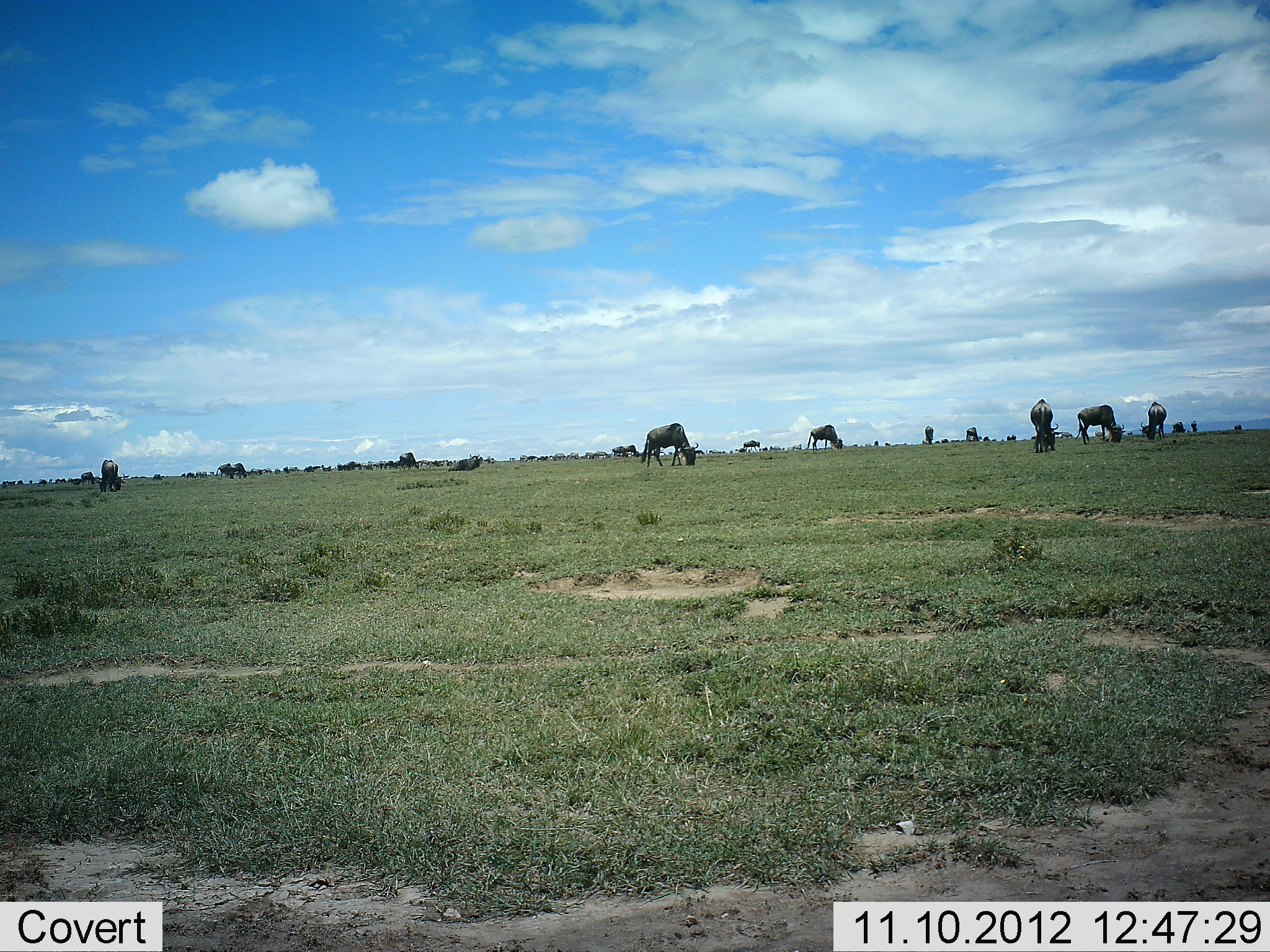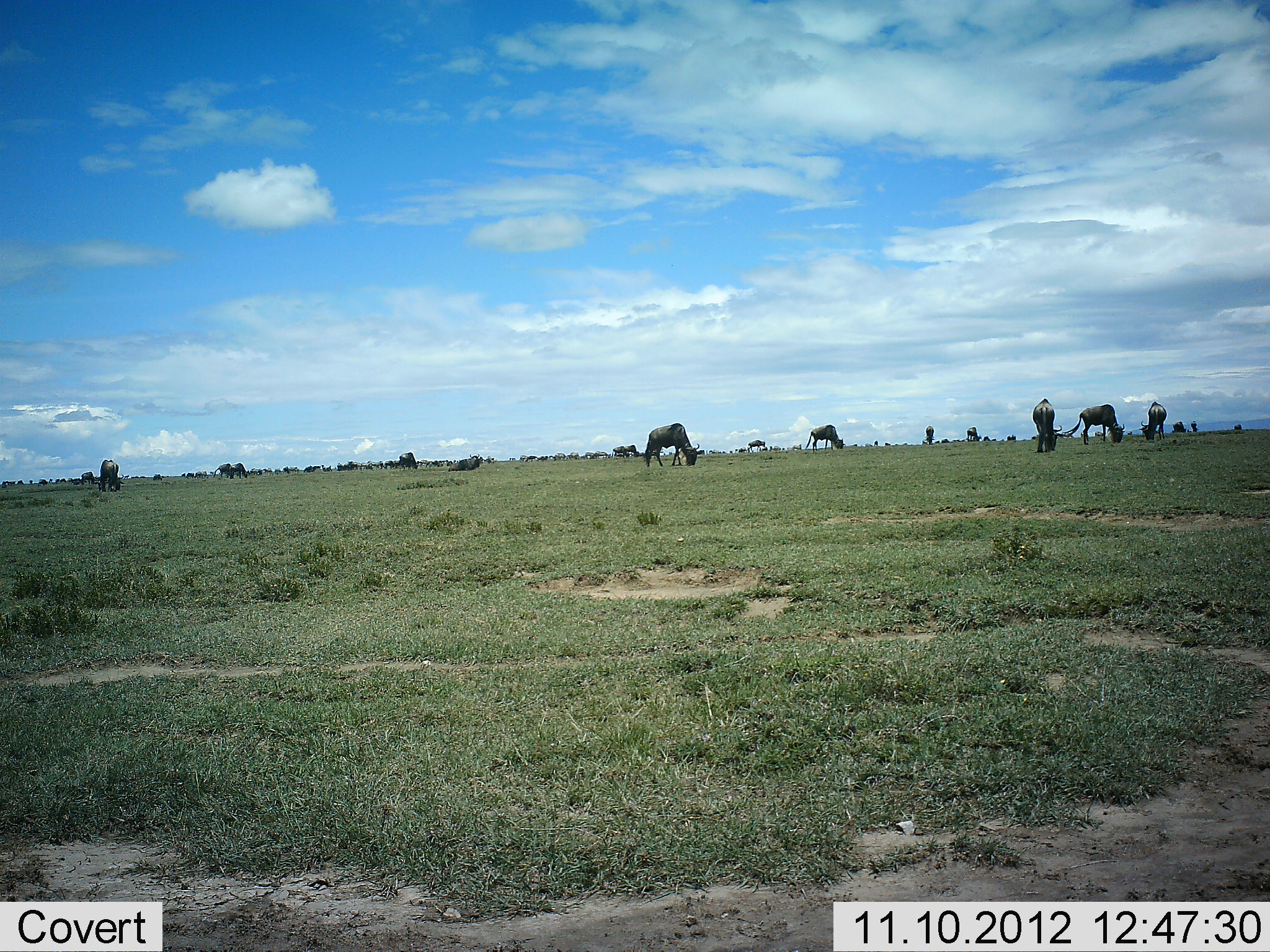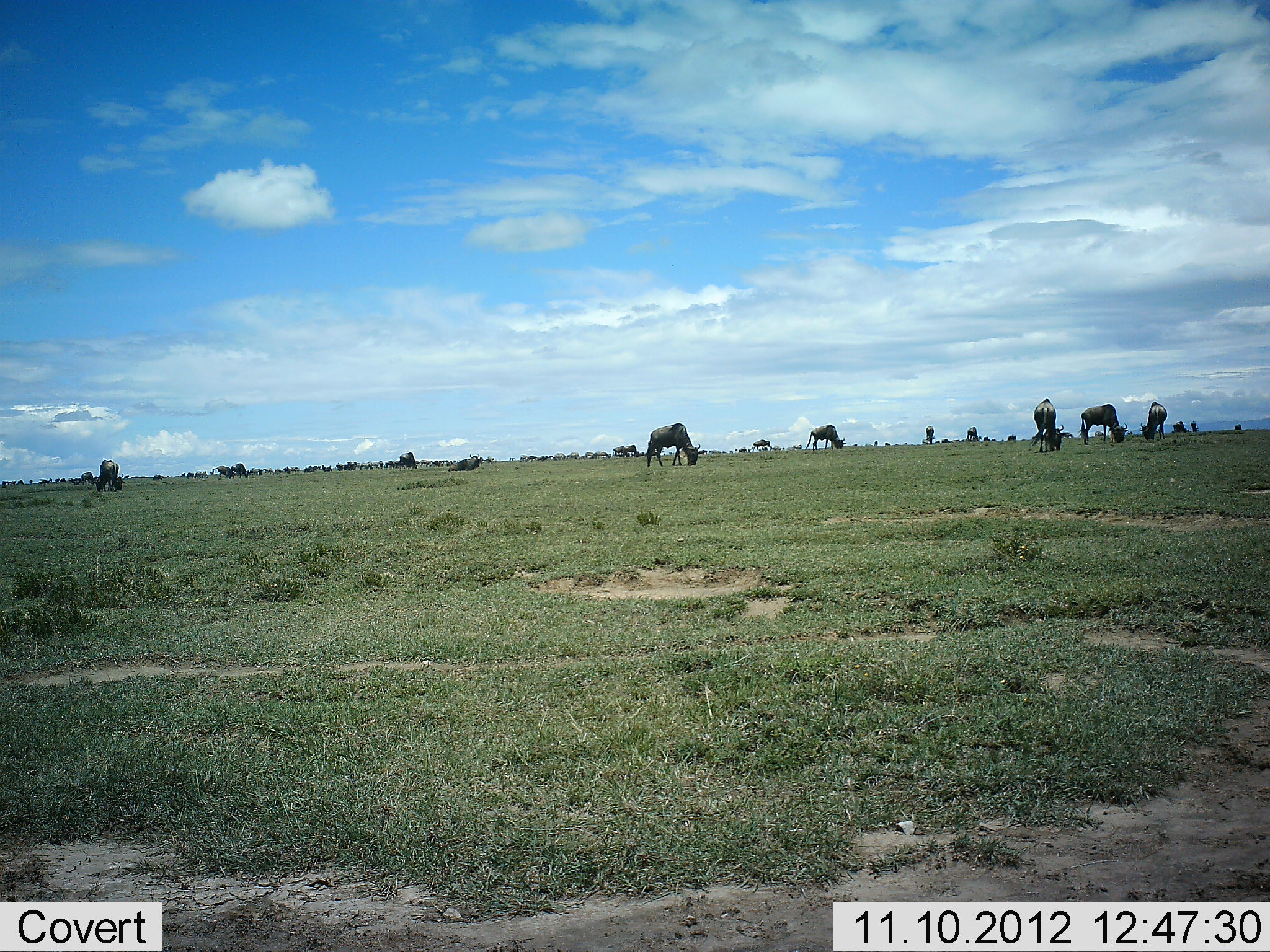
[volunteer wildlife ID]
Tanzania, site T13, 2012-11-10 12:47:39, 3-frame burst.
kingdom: Animalia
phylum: Chordata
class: Mammalia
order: Artiodactyla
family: Bovidae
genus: Connochaetes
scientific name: Connochaetes taurinus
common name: blue wildebeest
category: wildebeest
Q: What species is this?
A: Wildebeest (blue wildebeest) (Connochaetes taurinus).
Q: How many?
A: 11-50.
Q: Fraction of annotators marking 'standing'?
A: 30%.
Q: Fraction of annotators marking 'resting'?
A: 0%.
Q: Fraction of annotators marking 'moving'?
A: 20%.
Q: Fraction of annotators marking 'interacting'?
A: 0%.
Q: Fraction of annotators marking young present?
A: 0%.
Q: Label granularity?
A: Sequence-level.